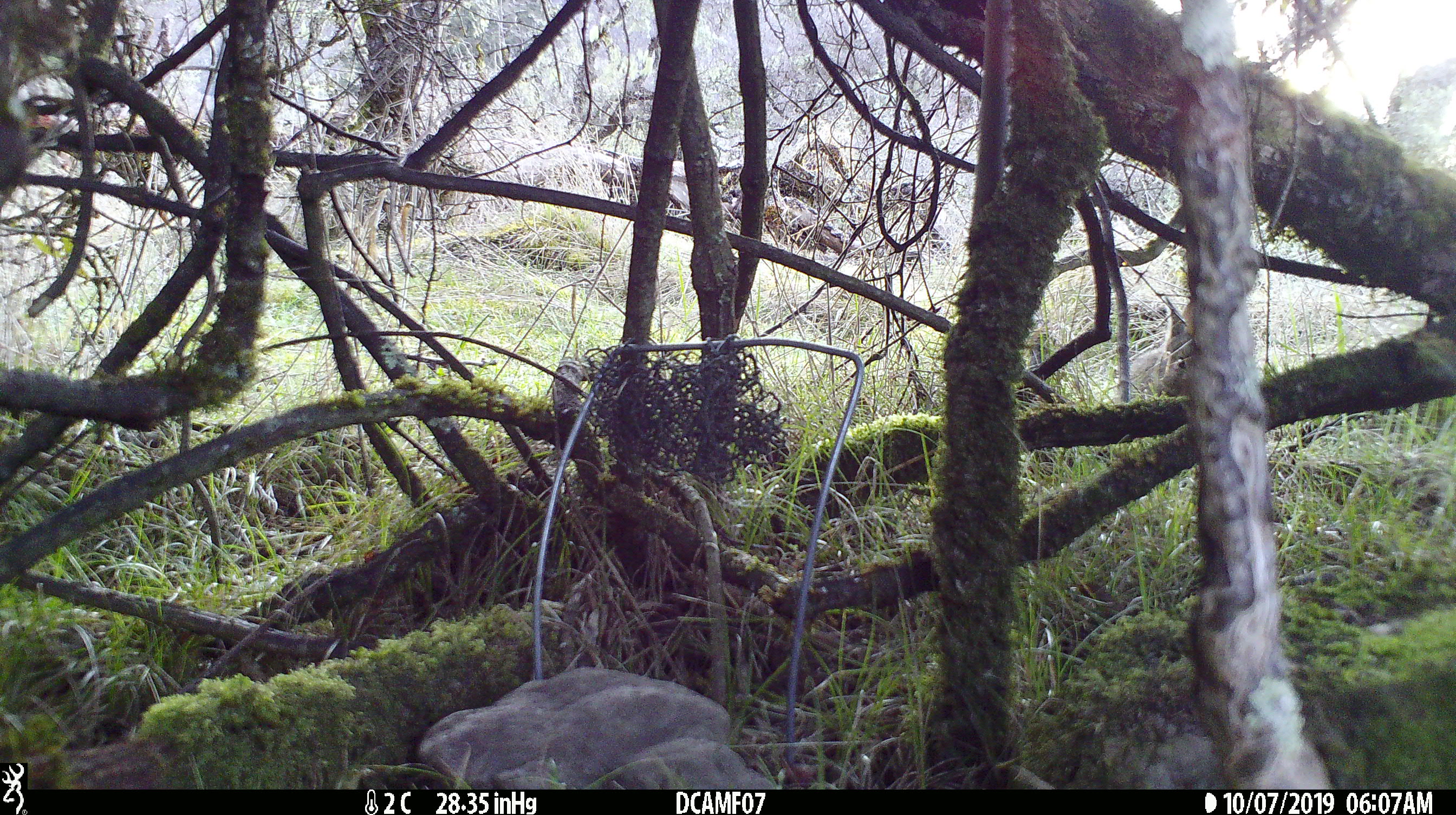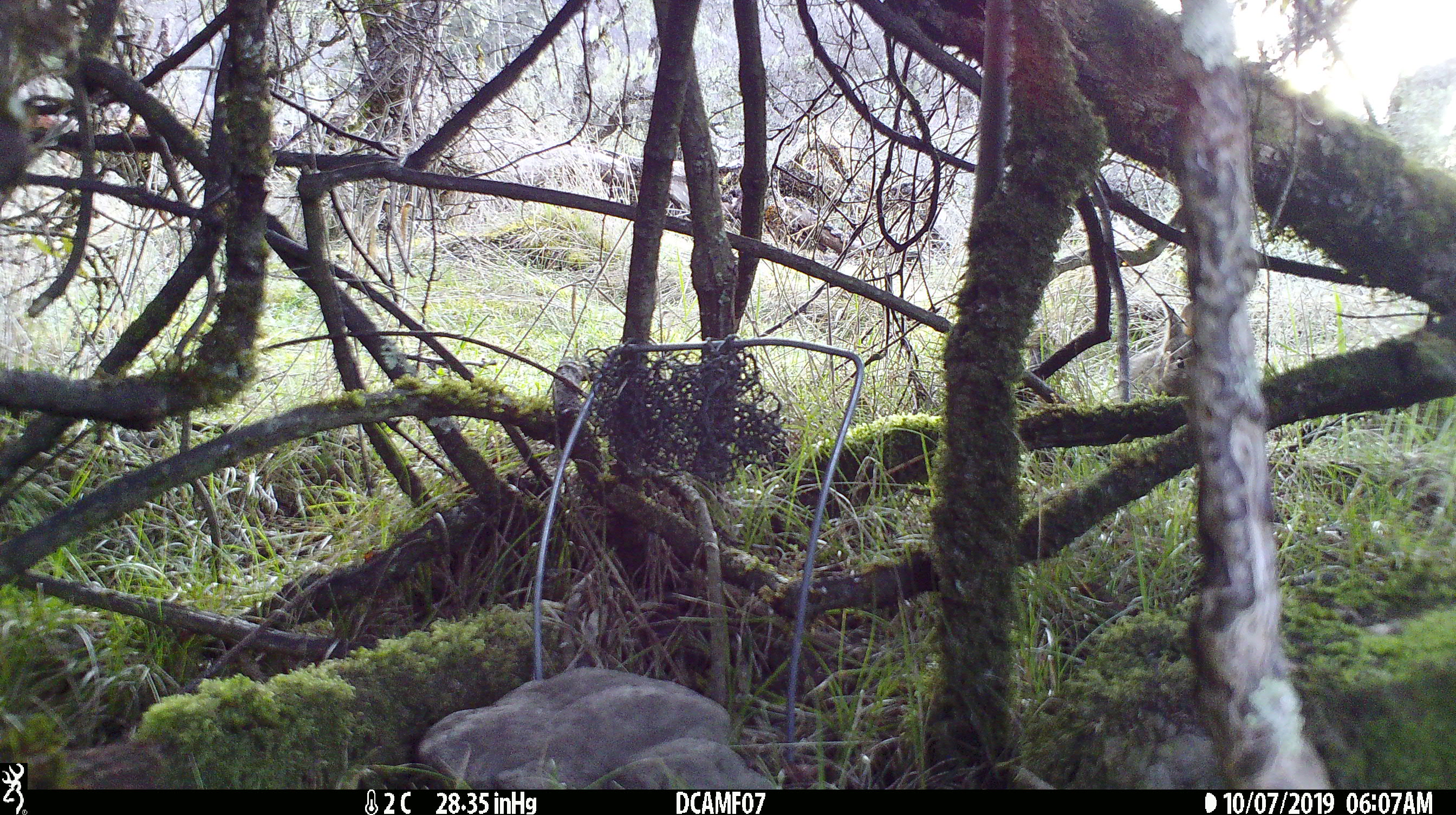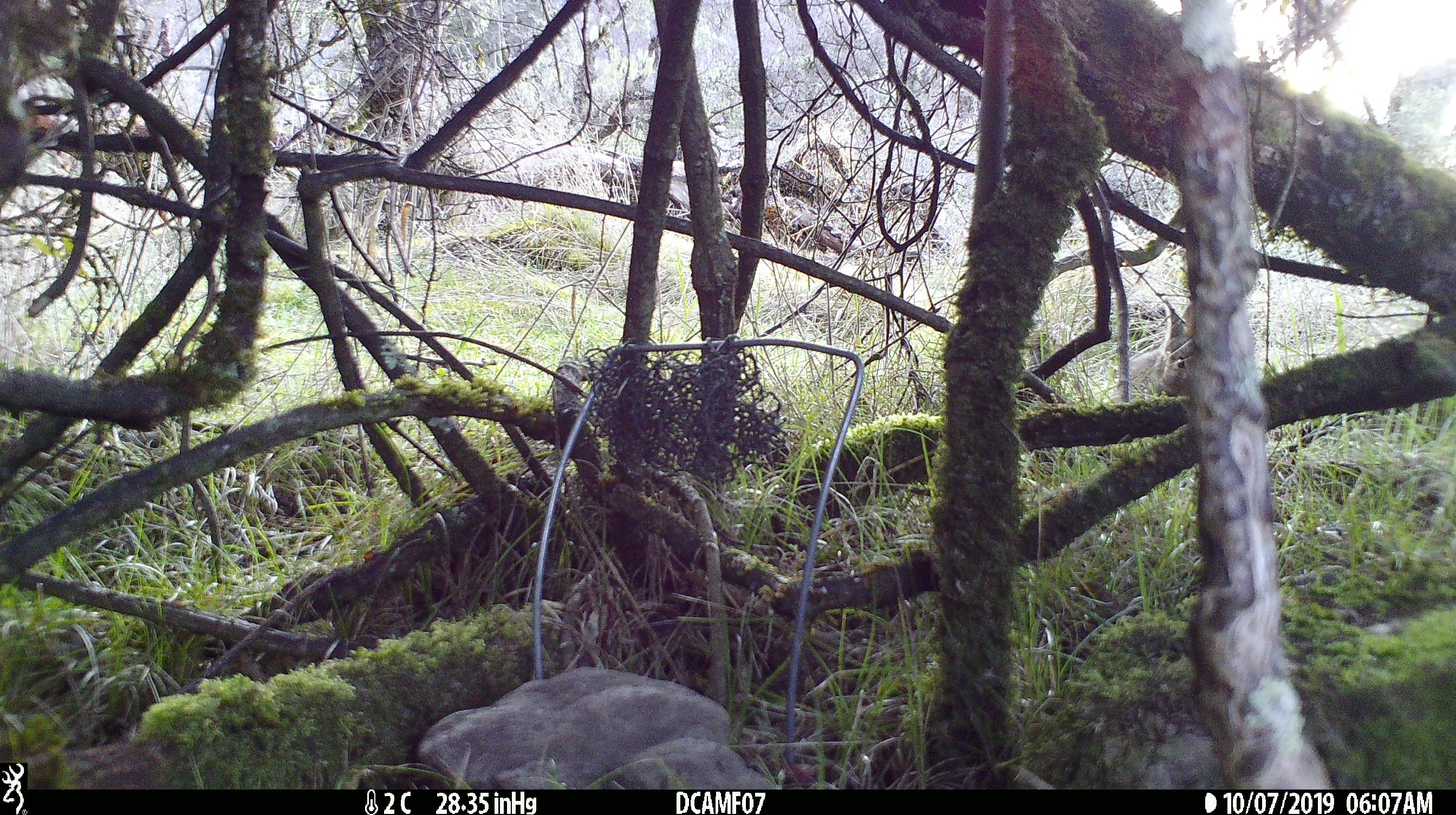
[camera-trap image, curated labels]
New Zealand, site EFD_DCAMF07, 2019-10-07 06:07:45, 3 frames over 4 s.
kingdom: Animalia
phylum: Chordata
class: Mammalia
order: Lagomorpha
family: Leporidae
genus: Oryctolagus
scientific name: Oryctolagus cuniculus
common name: european rabbit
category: rabbit